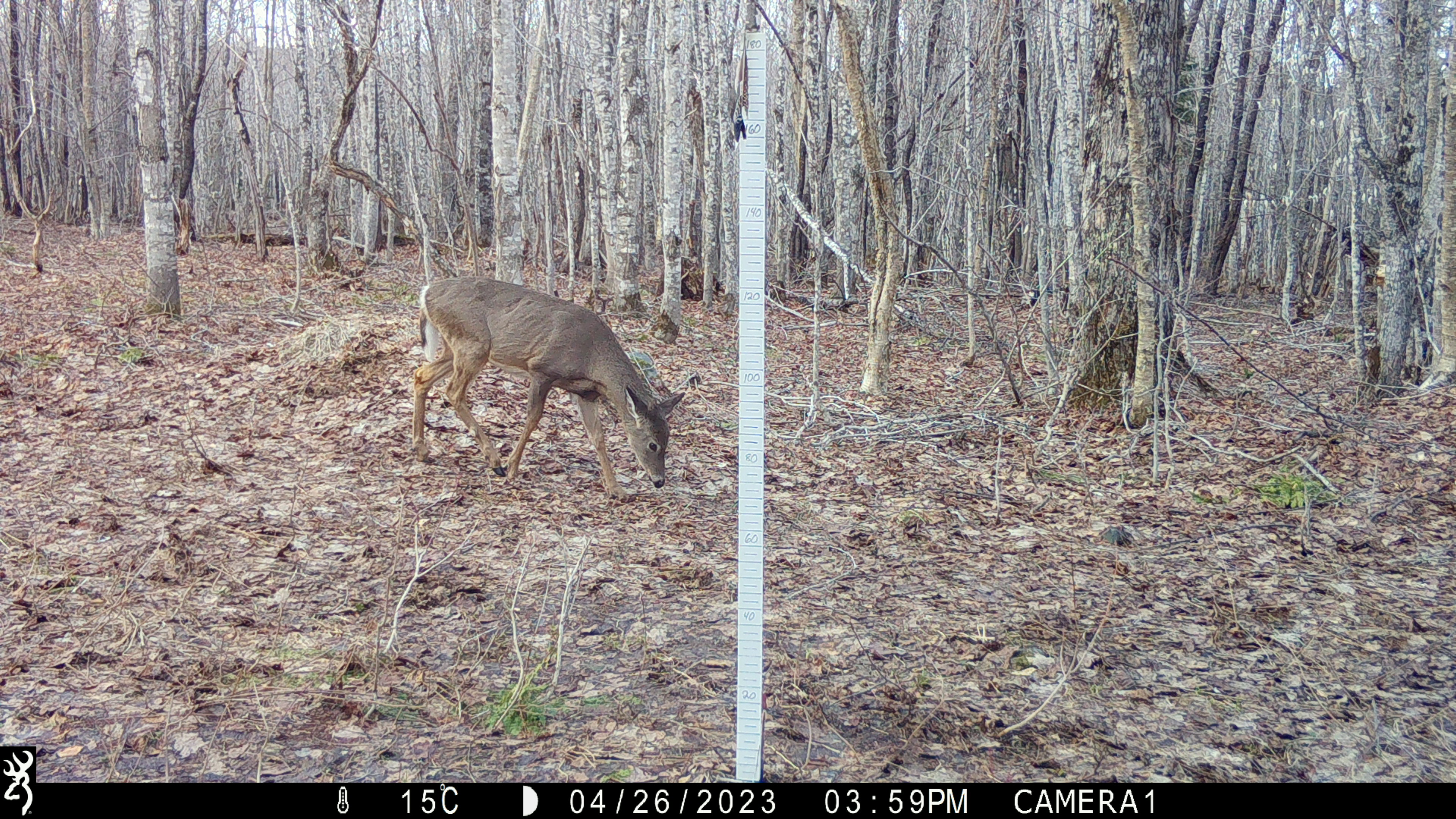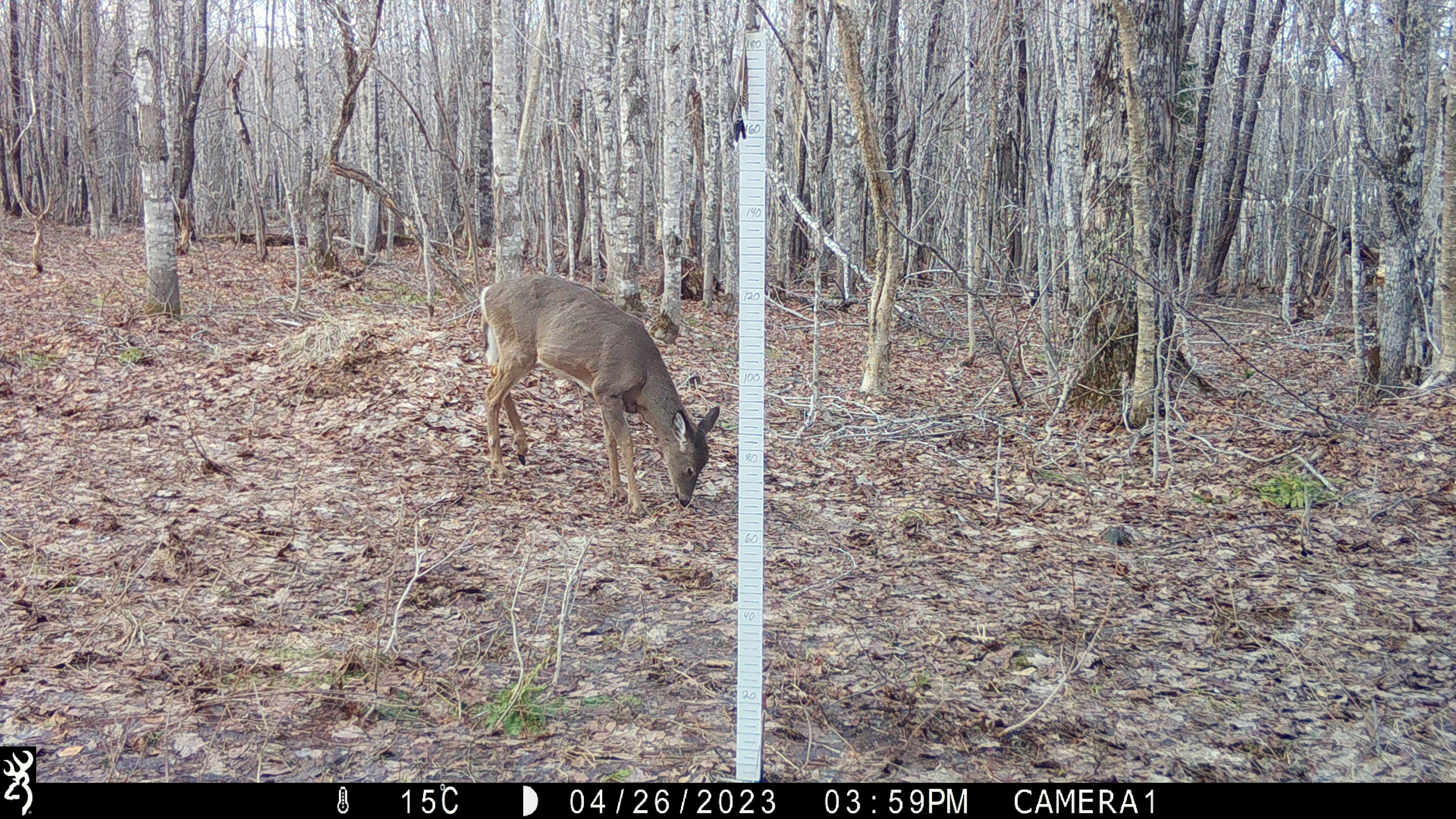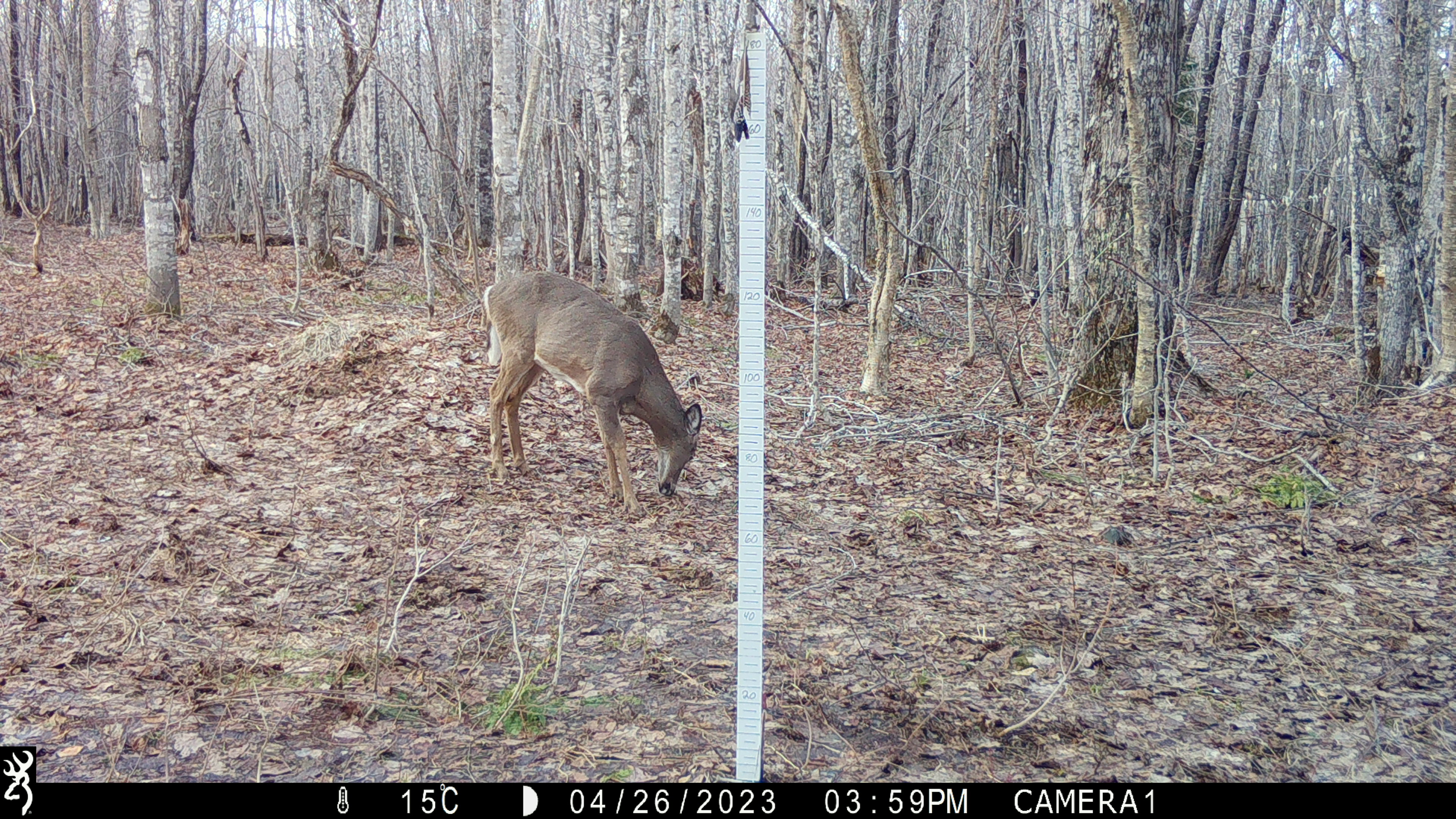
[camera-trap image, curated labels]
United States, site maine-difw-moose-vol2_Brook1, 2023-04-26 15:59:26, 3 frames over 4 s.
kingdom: Animalia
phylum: Chordata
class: Mammalia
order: Artiodactyla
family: Cervidae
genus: Odocoileus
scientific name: Odocoileus virginianus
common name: white-tailed deer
White-tailed deer (Odocoileus virginianus).